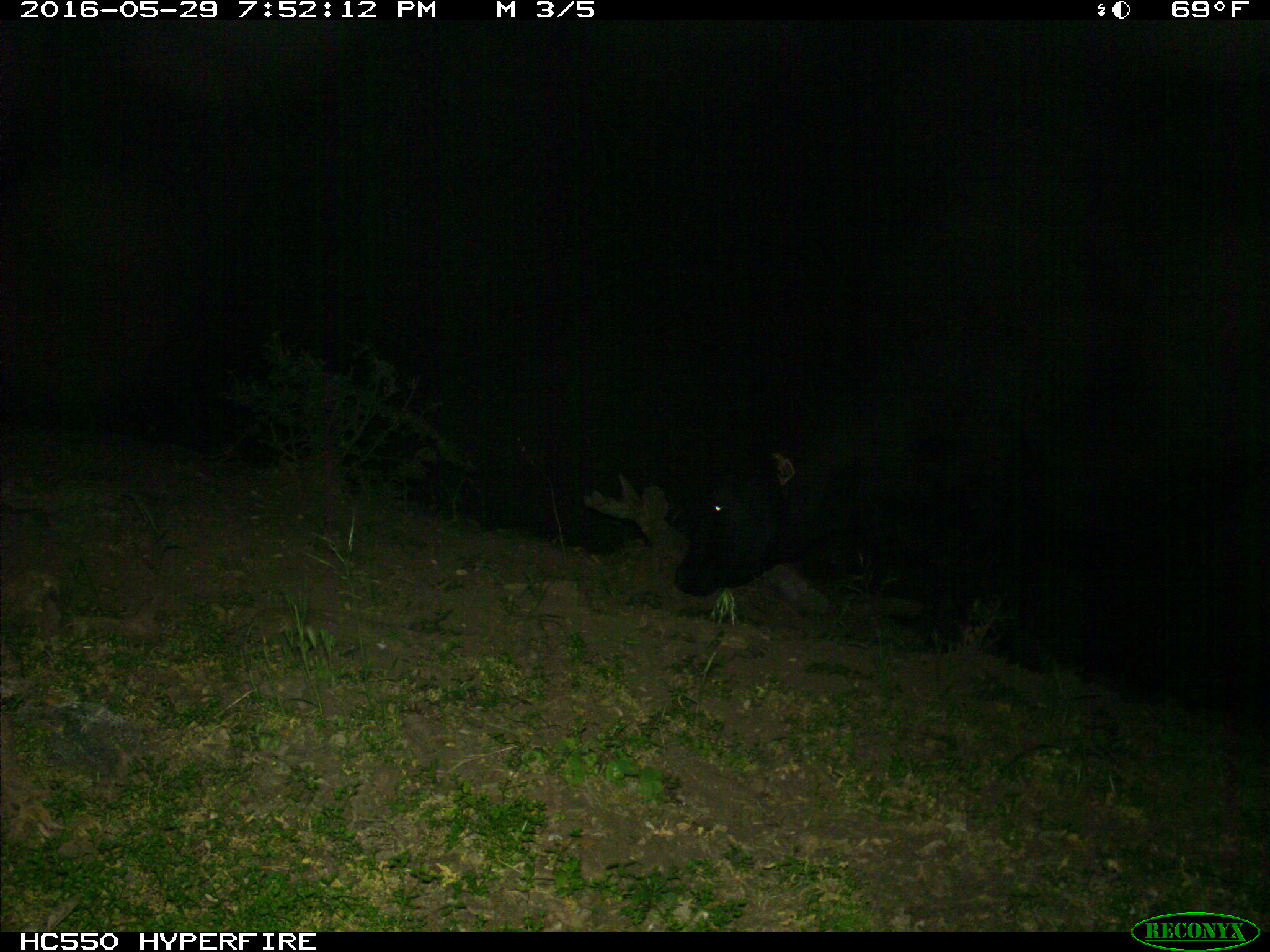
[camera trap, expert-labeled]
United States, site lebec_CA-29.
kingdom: Animalia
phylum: Chordata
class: Mammalia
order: Artiodactyla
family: Bovidae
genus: Bos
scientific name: Bos taurus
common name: domestic cow